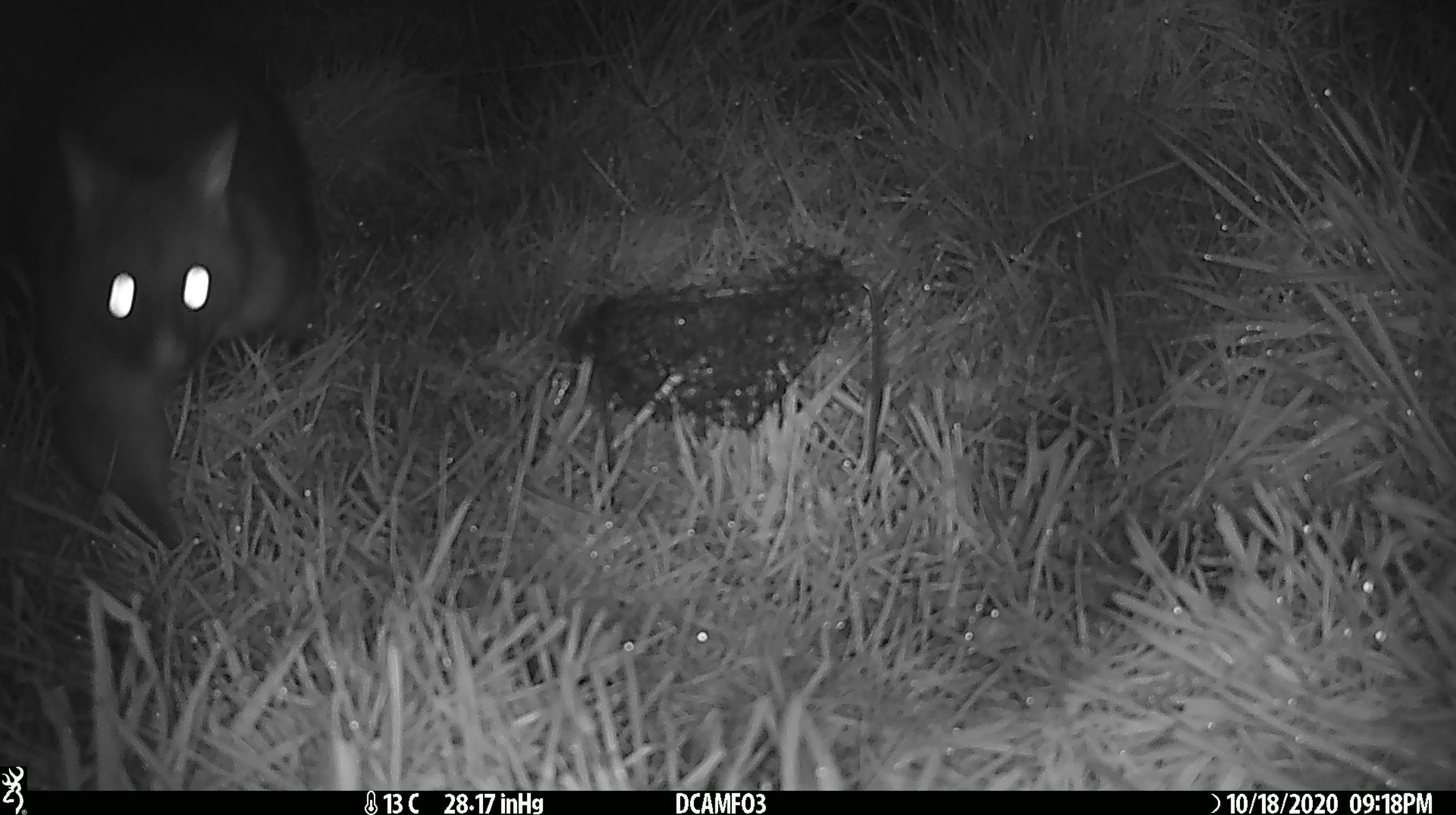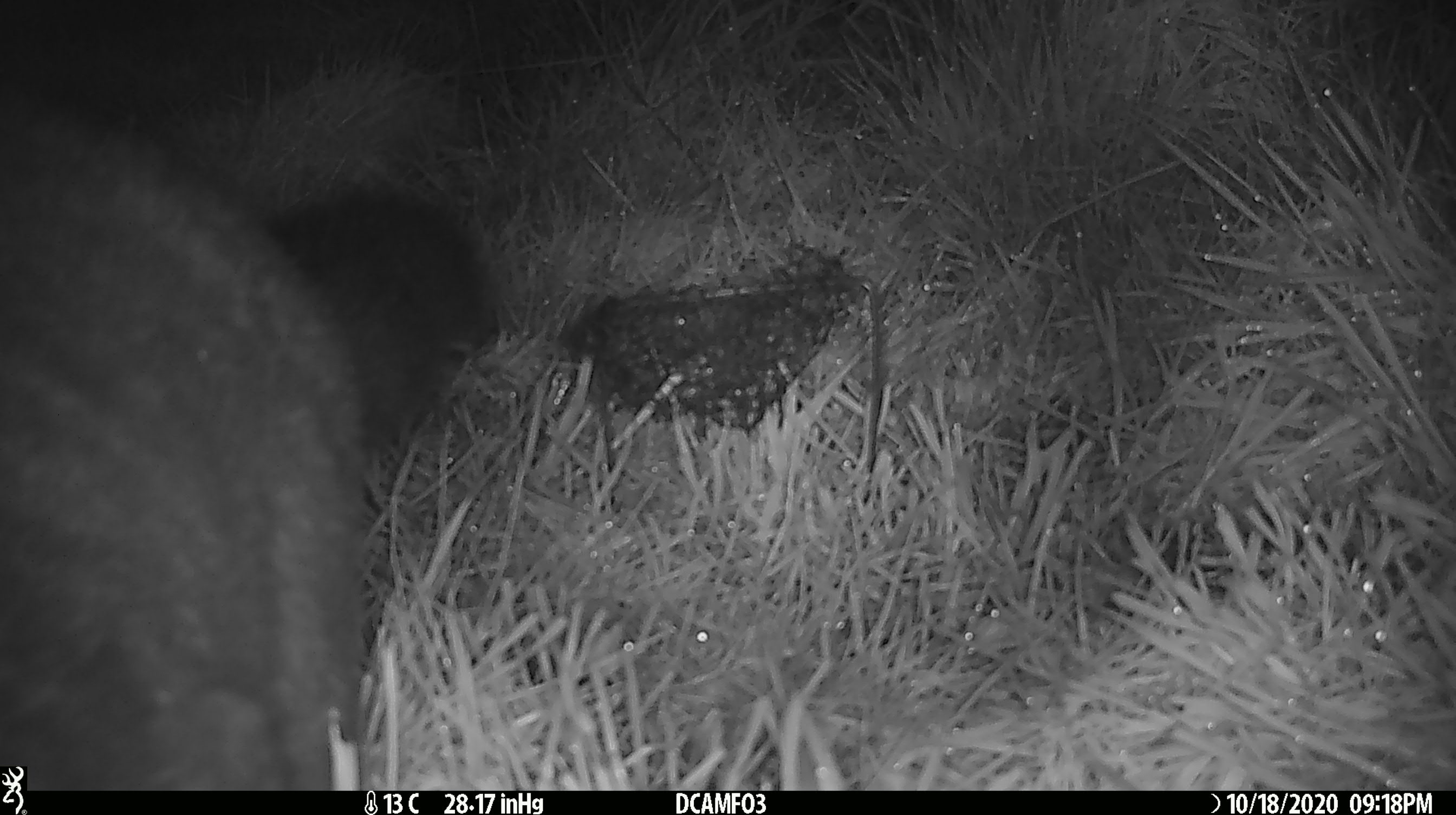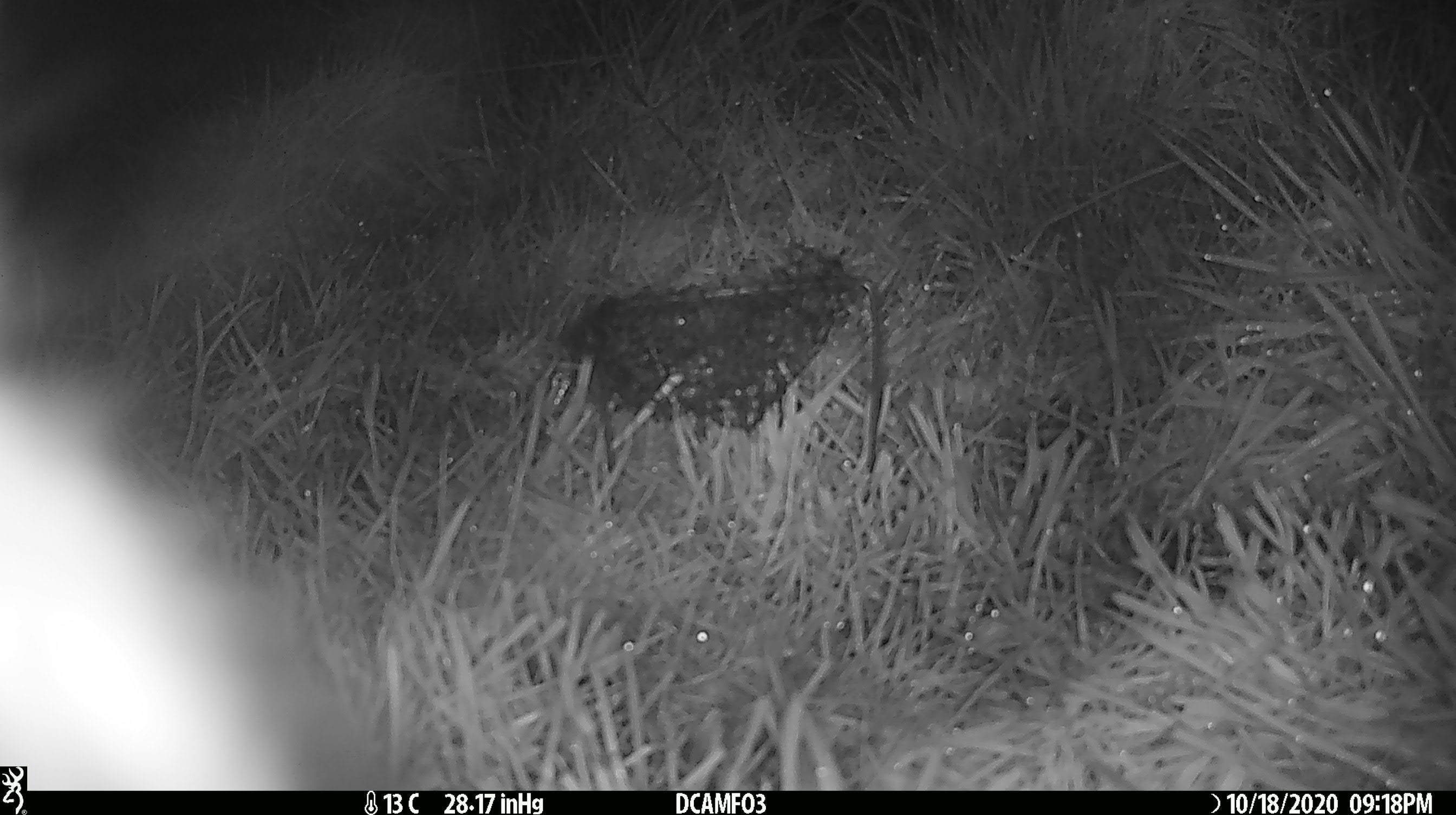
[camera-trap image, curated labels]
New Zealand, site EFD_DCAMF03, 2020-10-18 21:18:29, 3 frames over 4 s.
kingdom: Animalia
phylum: Chordata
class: Mammalia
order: Diprotodontia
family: Phalangeridae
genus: Trichosurus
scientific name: Trichosurus vulpecula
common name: common brushtail possum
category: possum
Possum (common brushtail possum) (Trichosurus vulpecula).